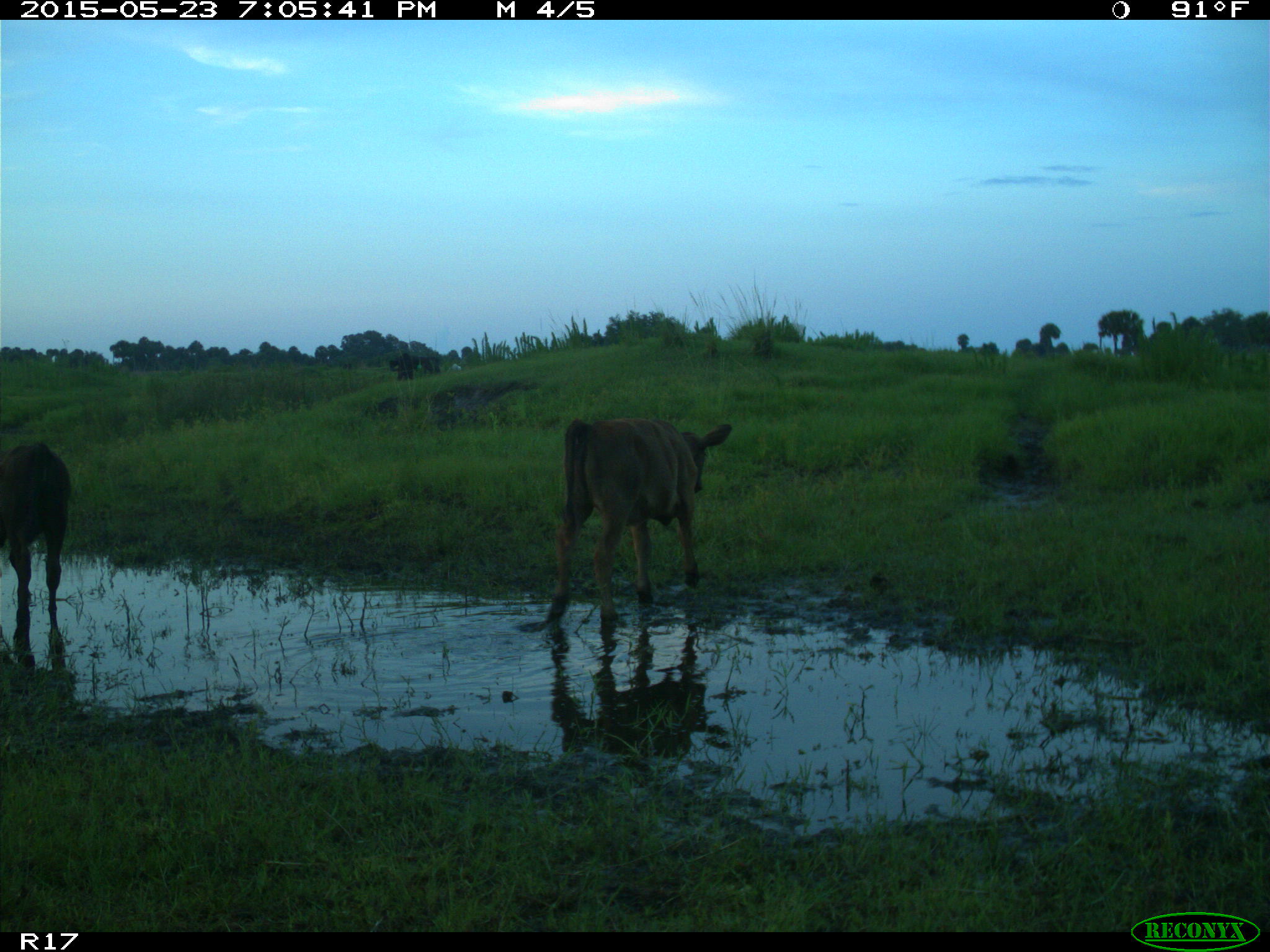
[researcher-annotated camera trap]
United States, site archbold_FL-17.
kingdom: Animalia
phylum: Chordata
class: Mammalia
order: Artiodactyla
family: Bovidae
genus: Bos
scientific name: Bos taurus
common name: domestic cow